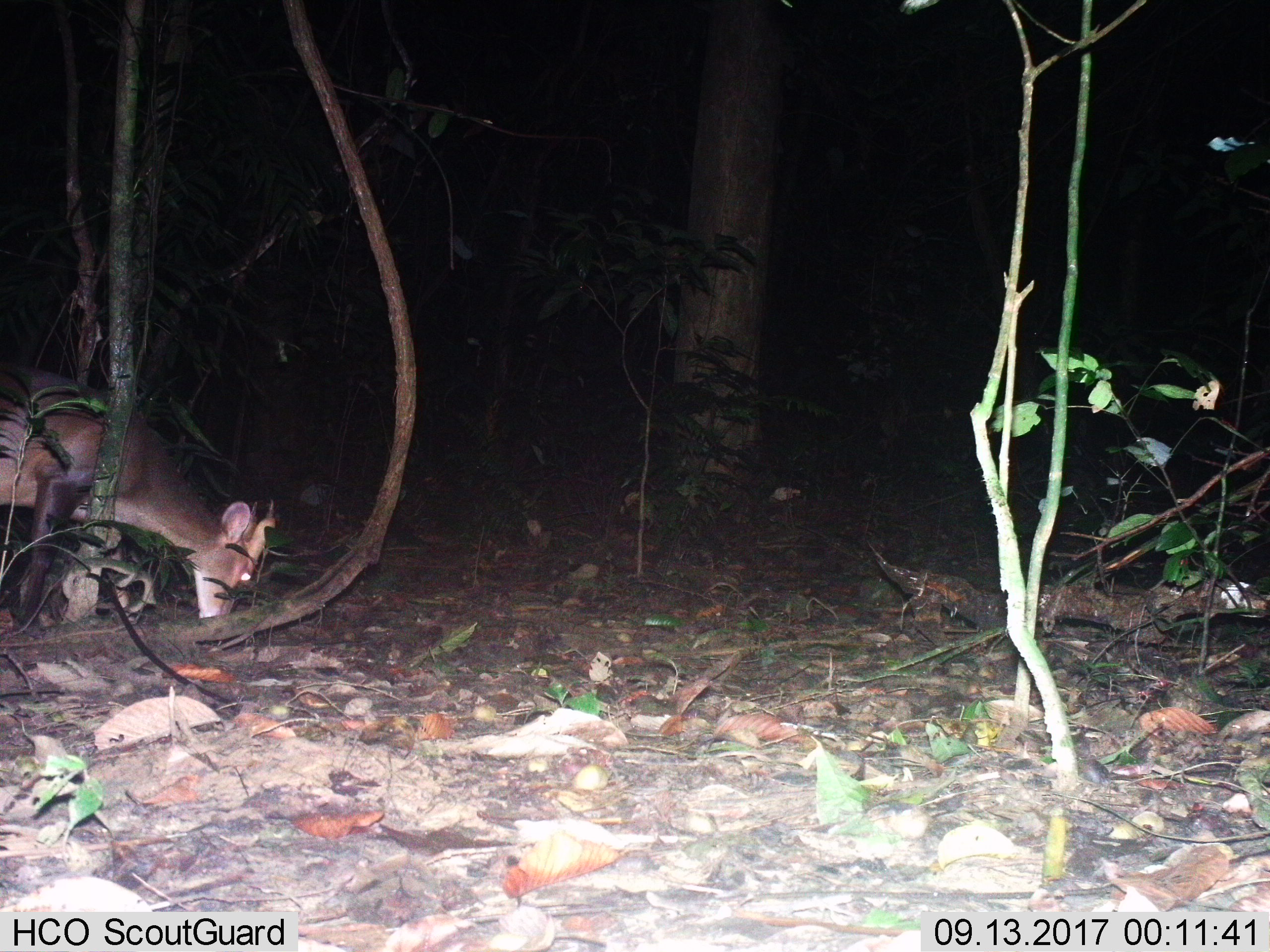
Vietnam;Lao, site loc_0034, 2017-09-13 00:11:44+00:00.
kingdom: Animalia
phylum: Chordata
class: Mammalia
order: Artiodactyla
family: Cervidae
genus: Muntiacus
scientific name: Muntiacus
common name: muntjacs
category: unidentified muntjac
Unidentified muntjac (muntjacs) (Muntiacus). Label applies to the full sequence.